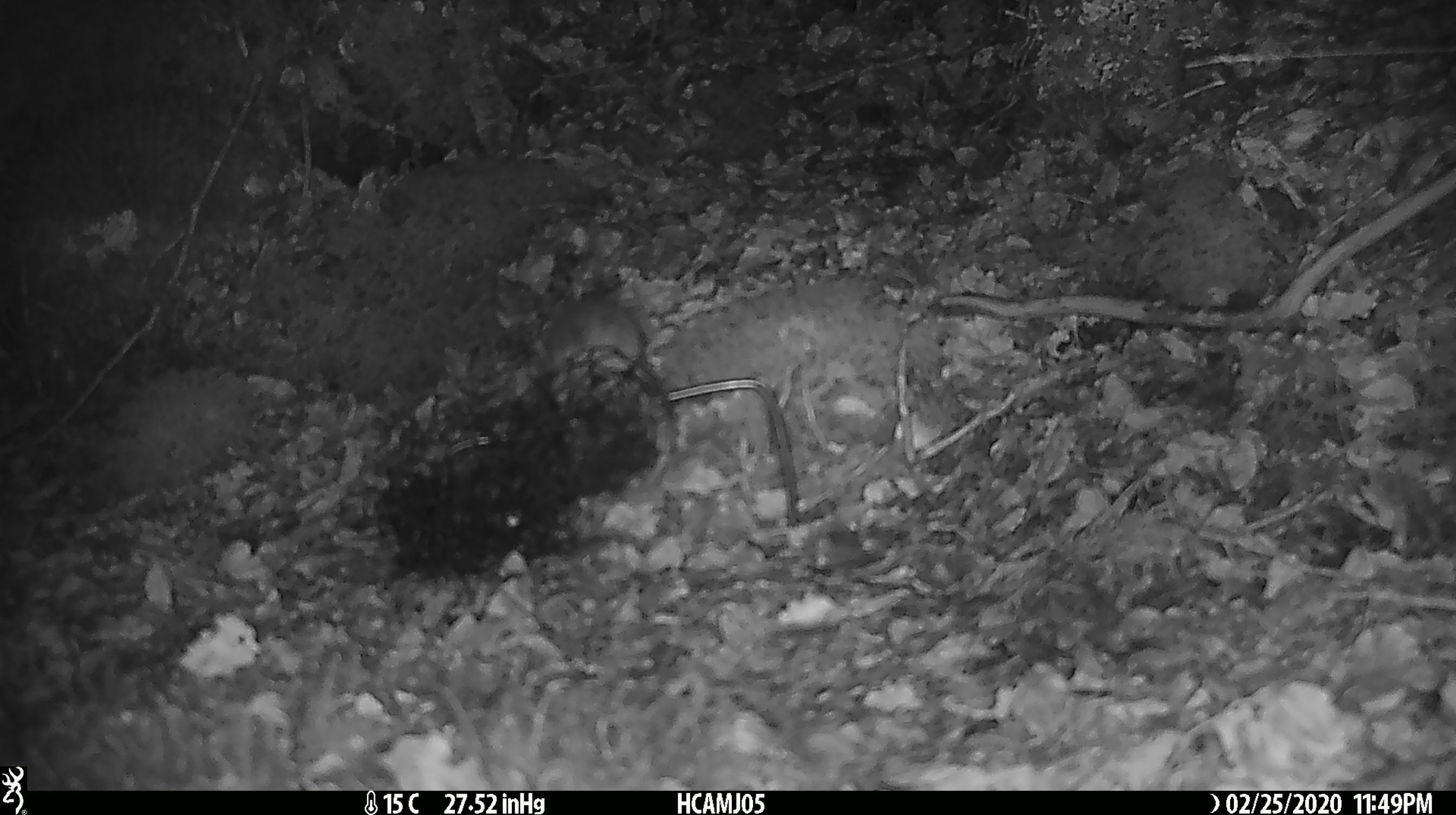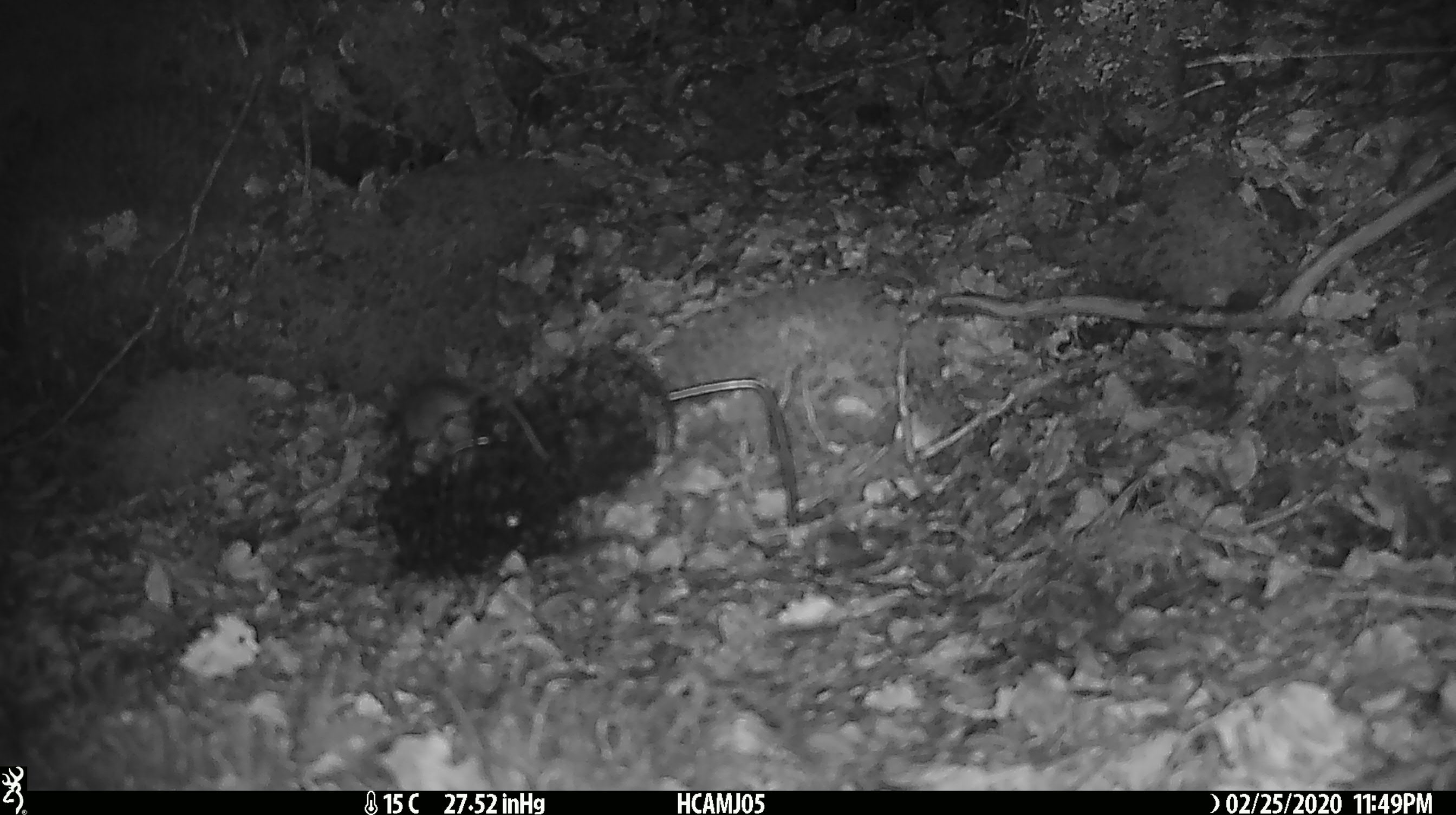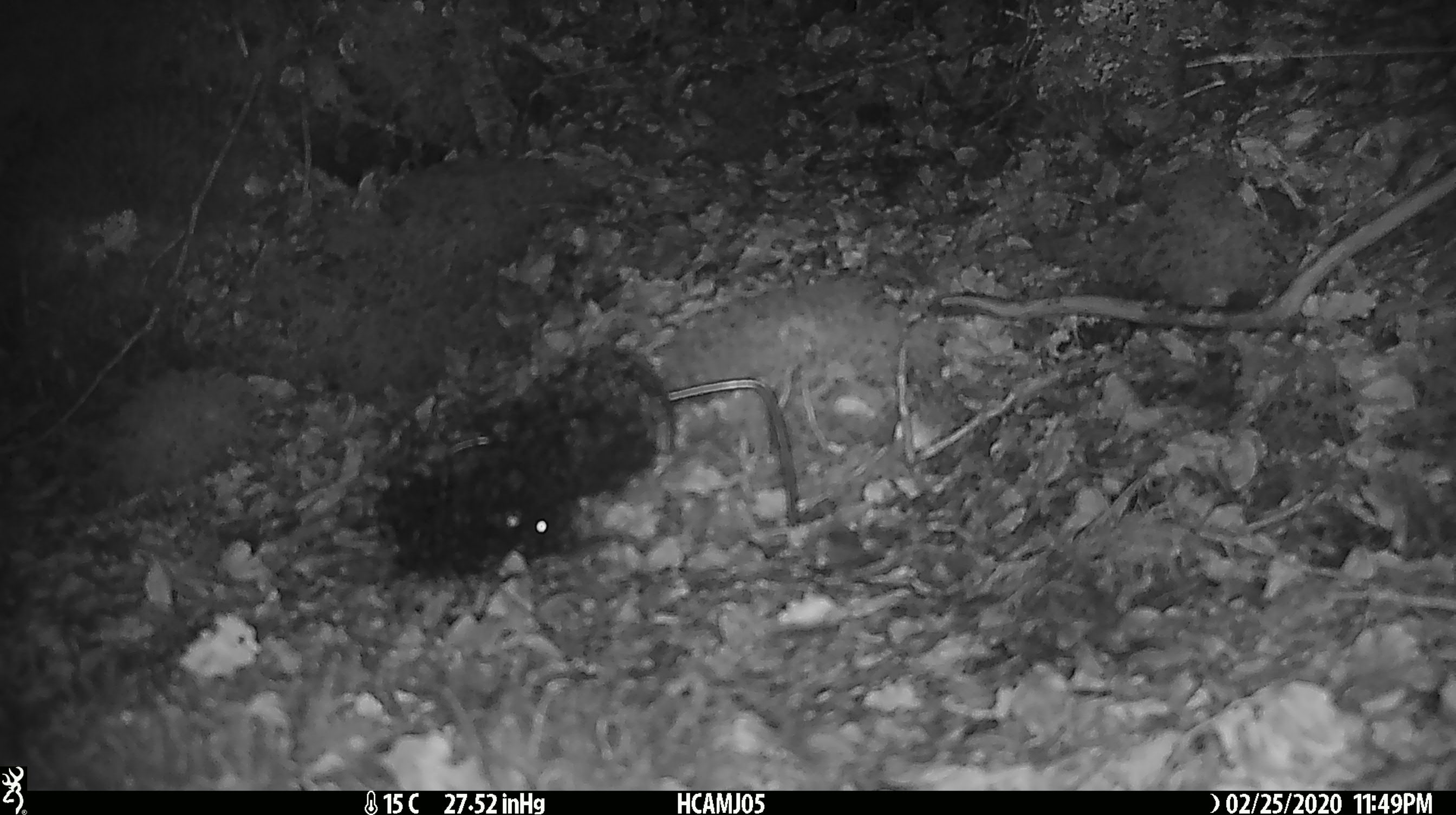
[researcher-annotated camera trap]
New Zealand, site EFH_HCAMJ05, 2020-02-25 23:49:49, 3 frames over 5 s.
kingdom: Animalia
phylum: Chordata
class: Mammalia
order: Rodentia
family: Muridae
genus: Mus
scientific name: Mus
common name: mouse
Mouse (Mus).